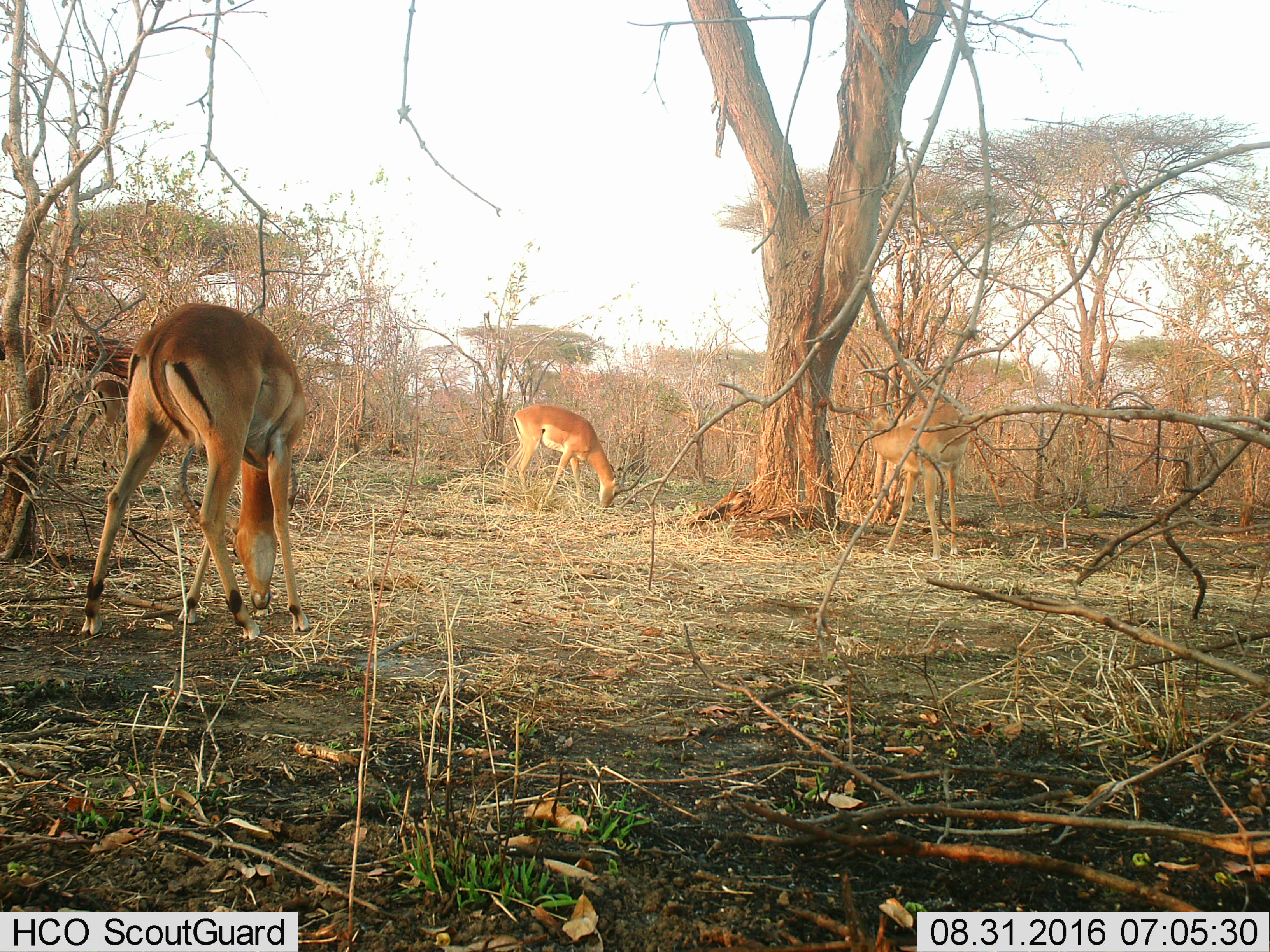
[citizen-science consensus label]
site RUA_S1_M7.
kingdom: Animalia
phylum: Chordata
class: Mammalia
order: Artiodactyla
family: Bovidae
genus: Aepyceros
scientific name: Aepyceros melampus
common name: impala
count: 4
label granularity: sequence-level